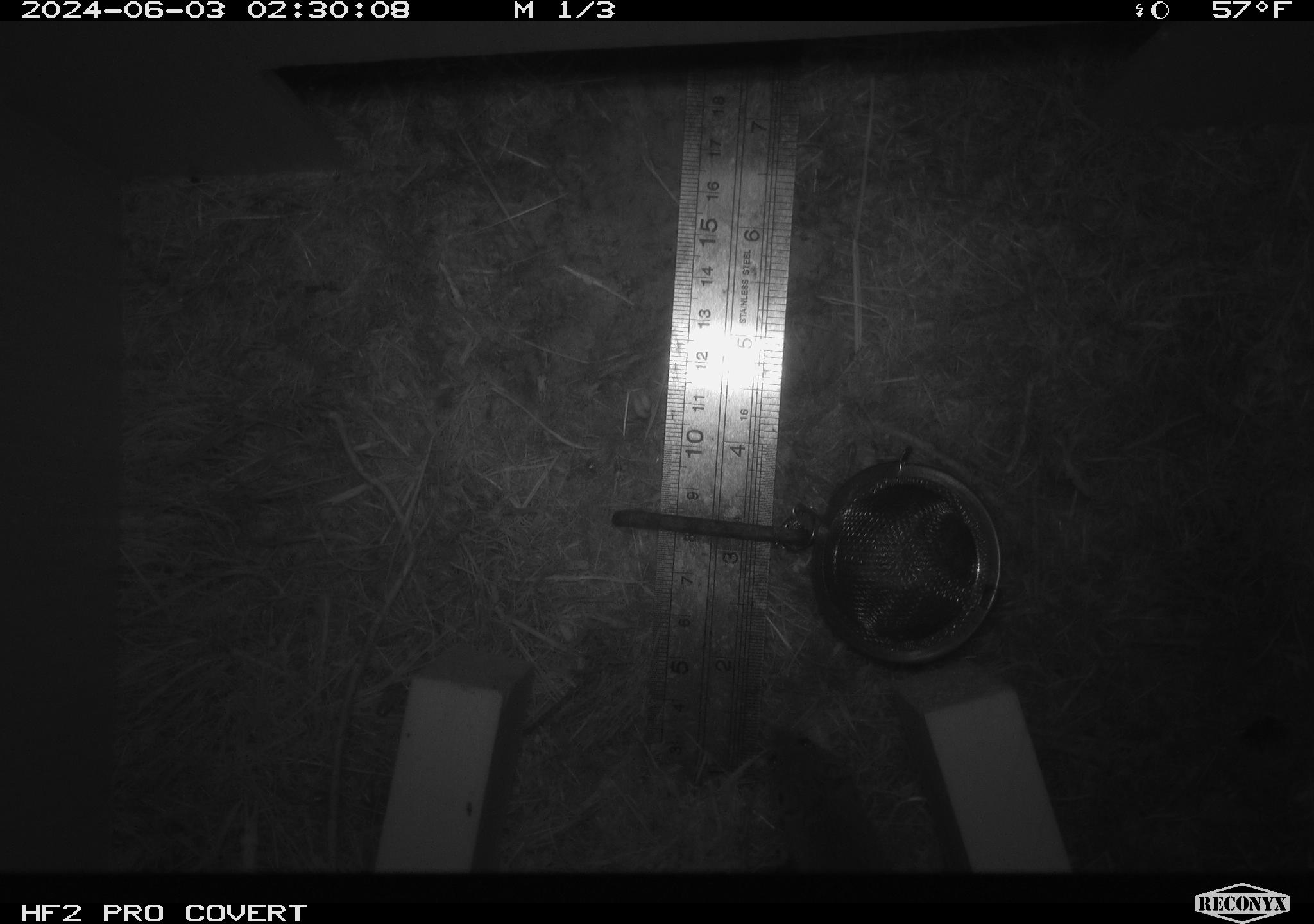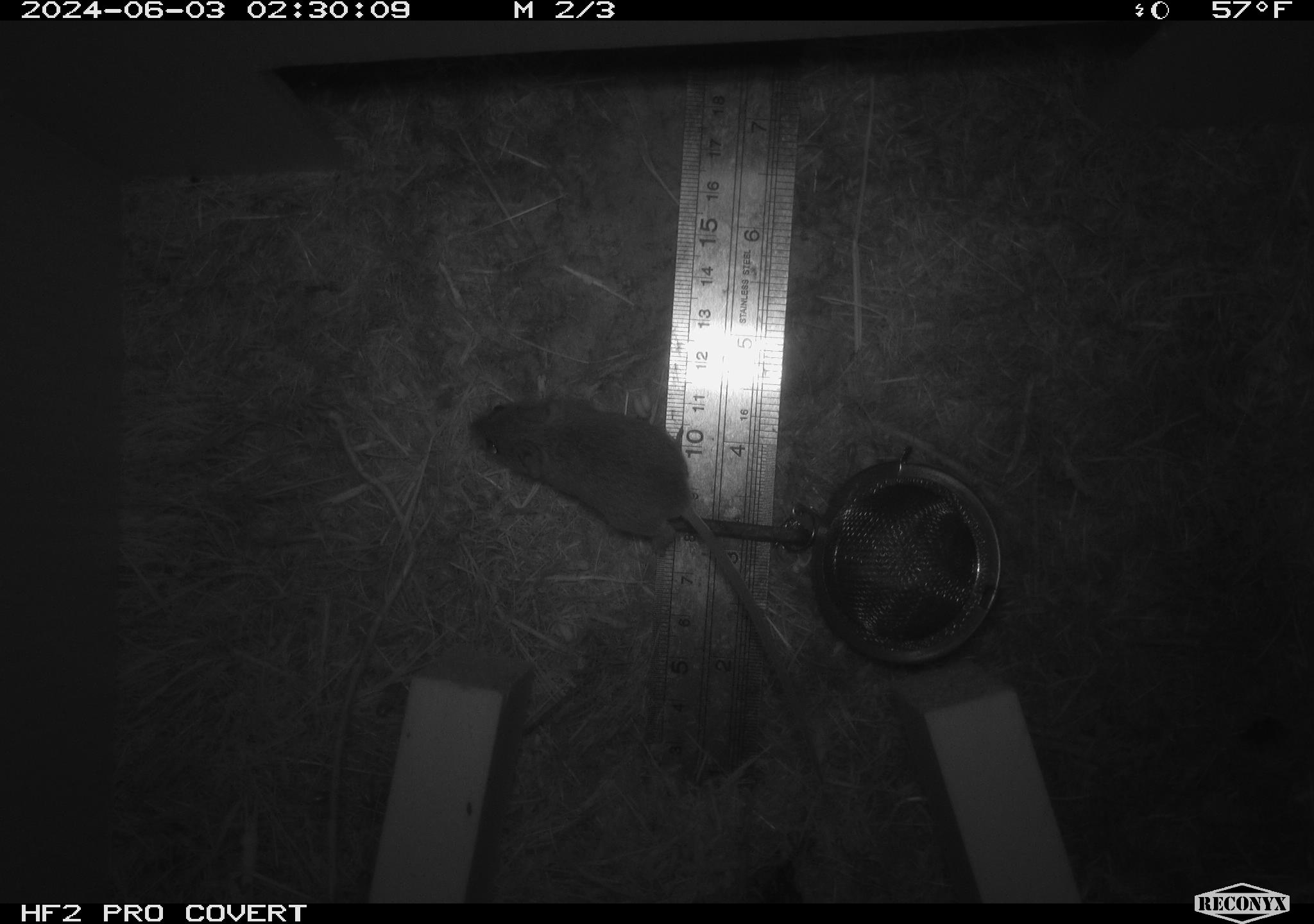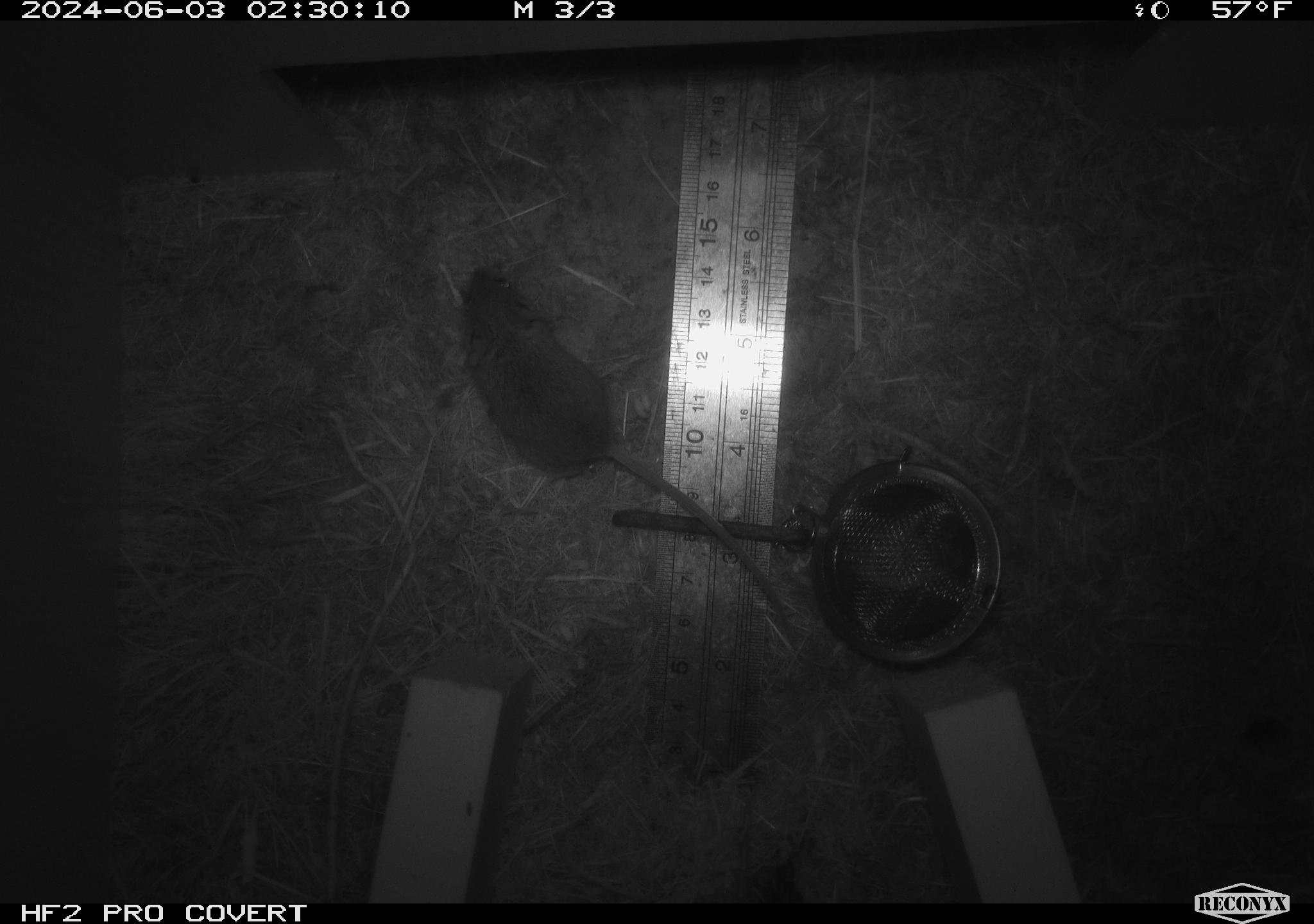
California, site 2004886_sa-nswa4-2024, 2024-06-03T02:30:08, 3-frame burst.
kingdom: Animalia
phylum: Chordata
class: Mammalia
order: Rodentia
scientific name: Rodentia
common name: mouse species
Mouse species (Rodentia).